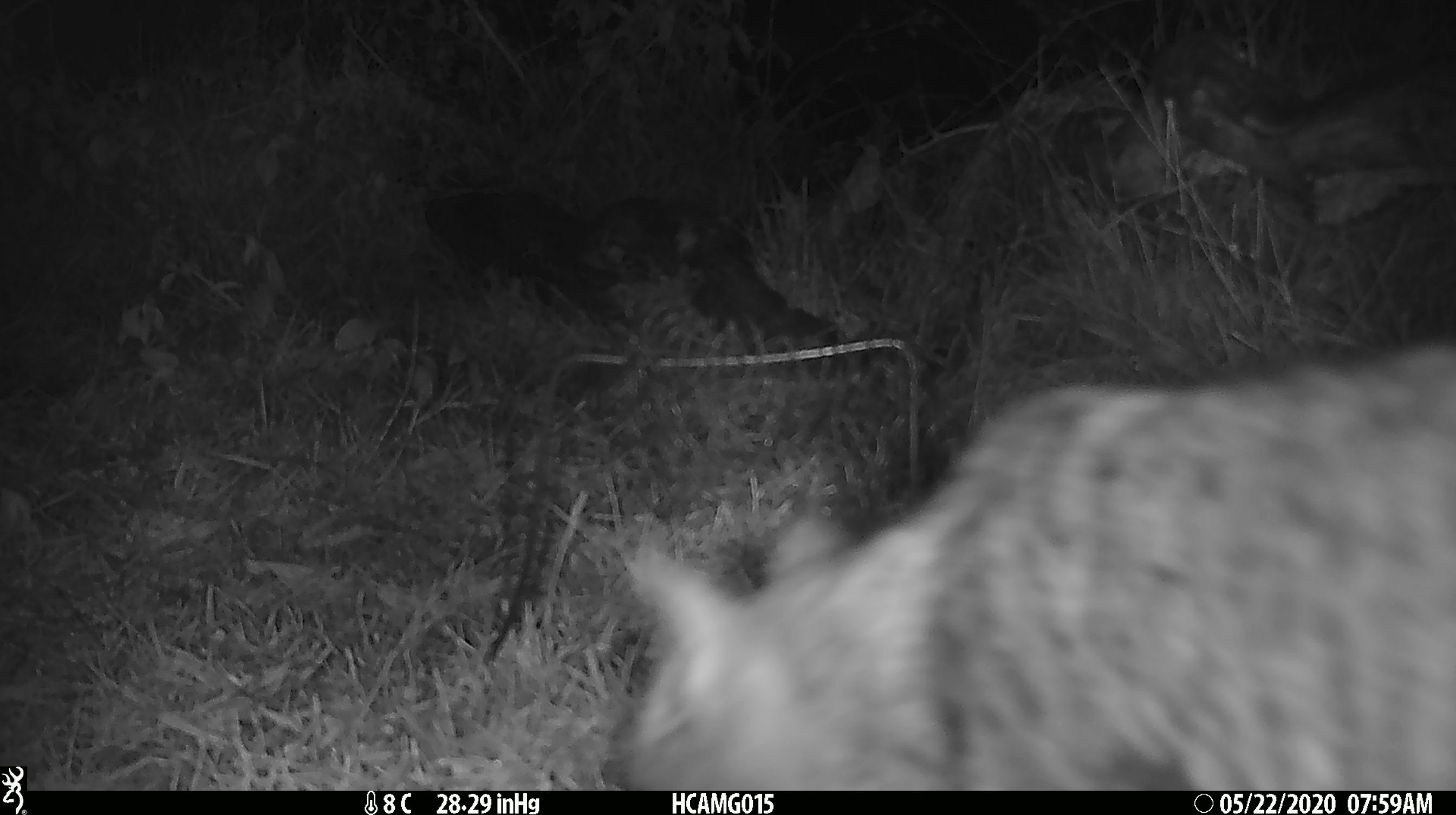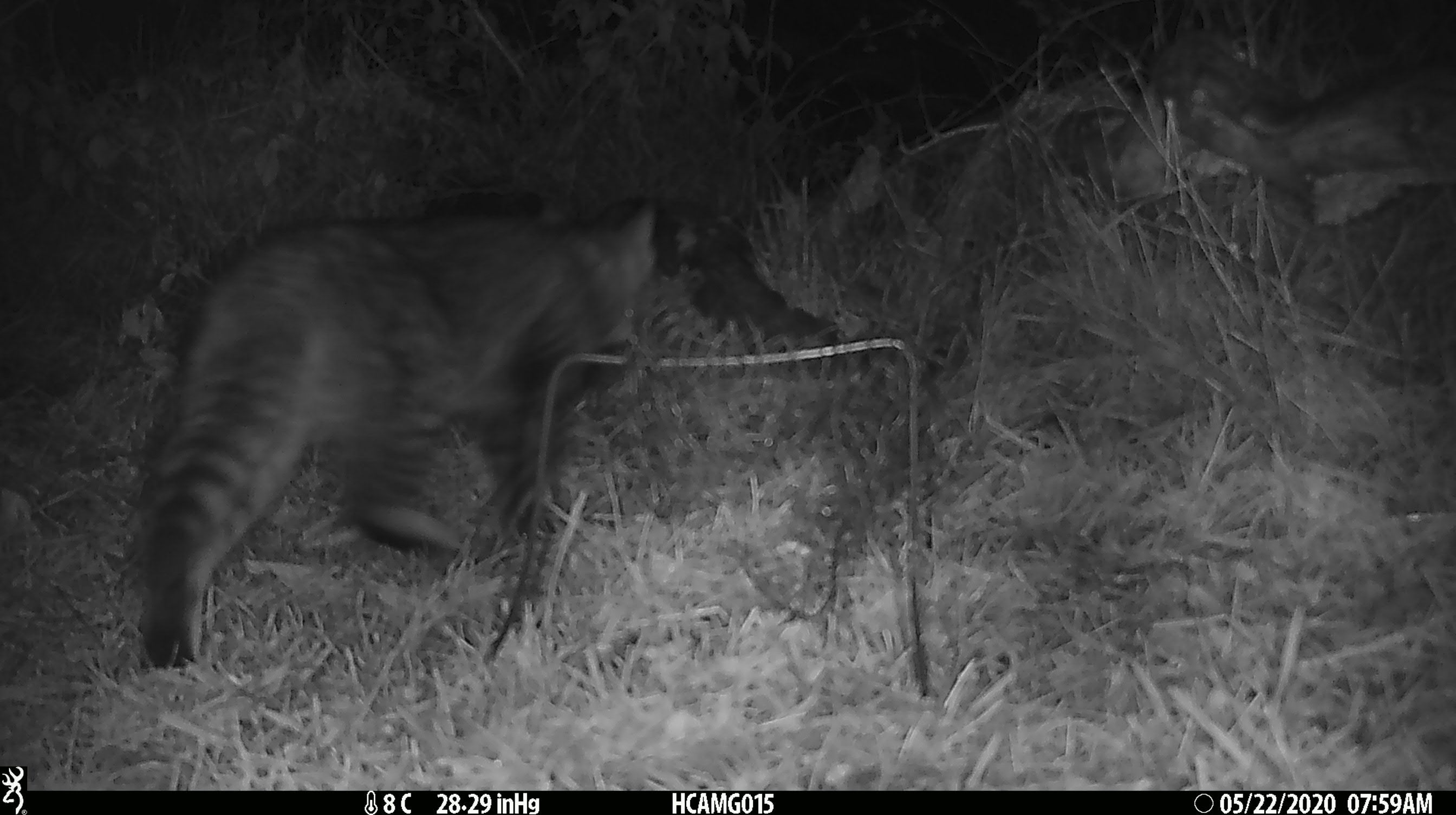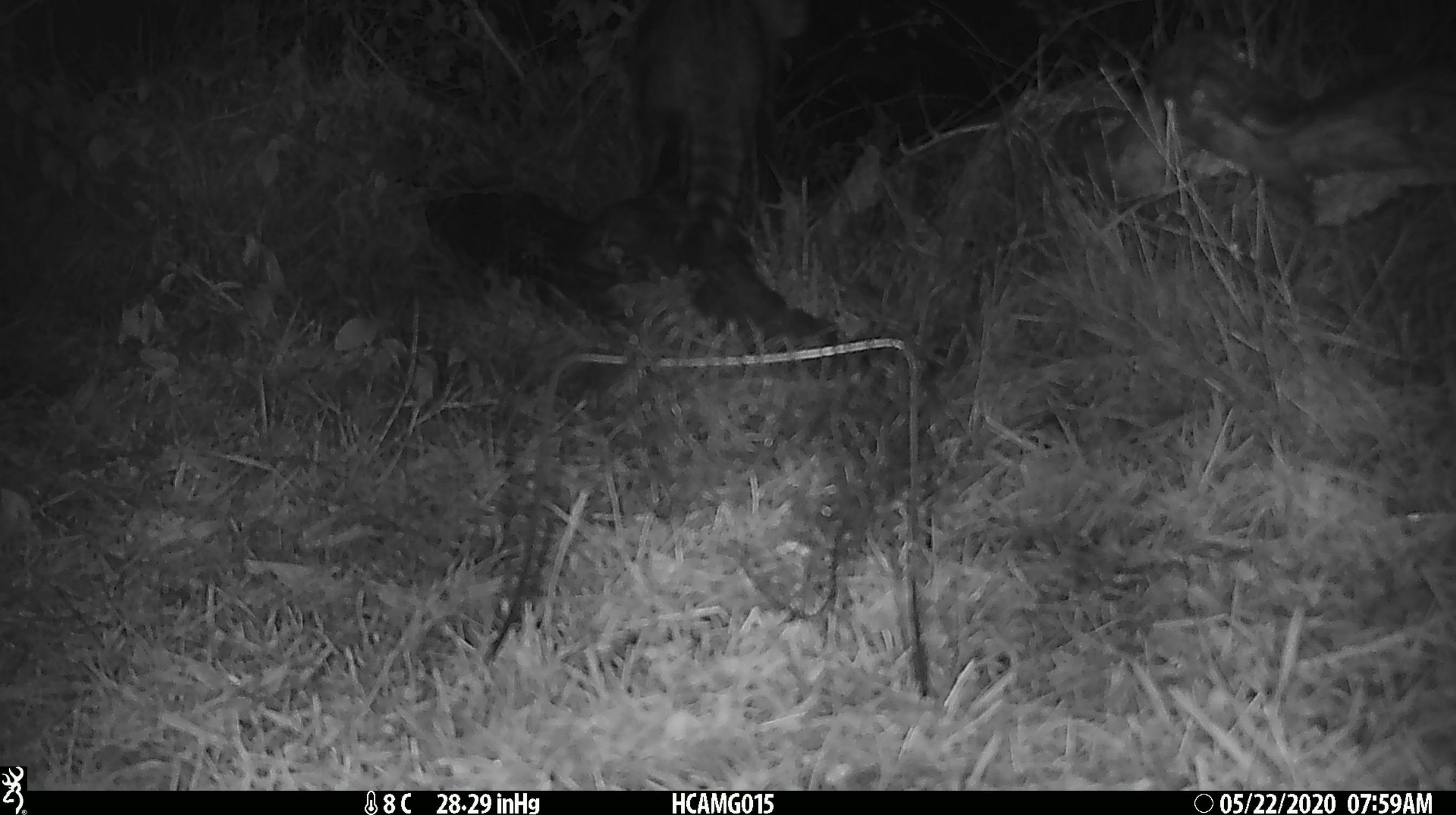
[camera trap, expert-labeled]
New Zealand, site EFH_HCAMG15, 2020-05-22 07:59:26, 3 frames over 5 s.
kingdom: Animalia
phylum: Chordata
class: Mammalia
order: Carnivora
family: Felidae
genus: Felis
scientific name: Felis catus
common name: domestic cat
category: cat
Cat (domestic cat) (Felis catus).